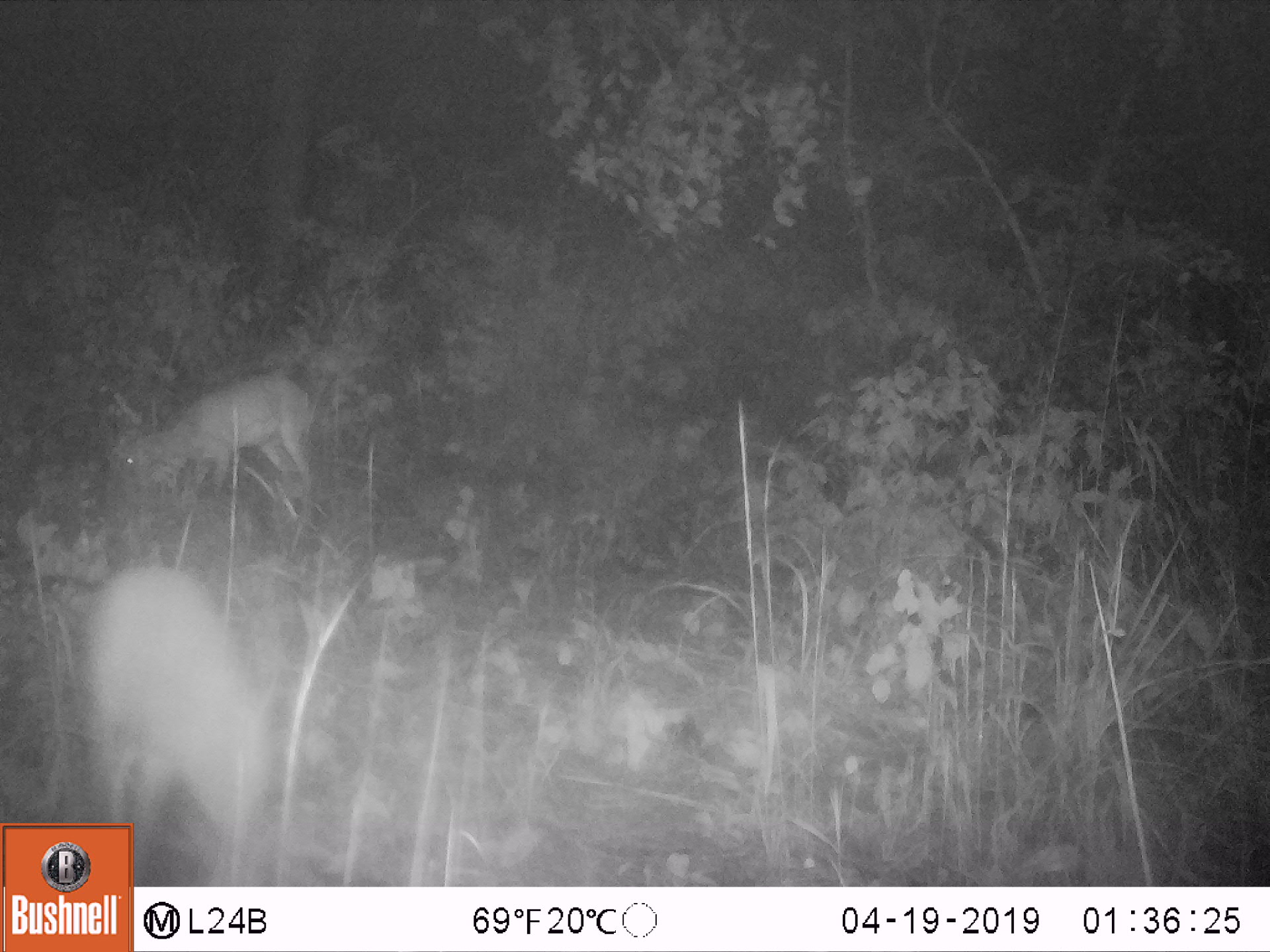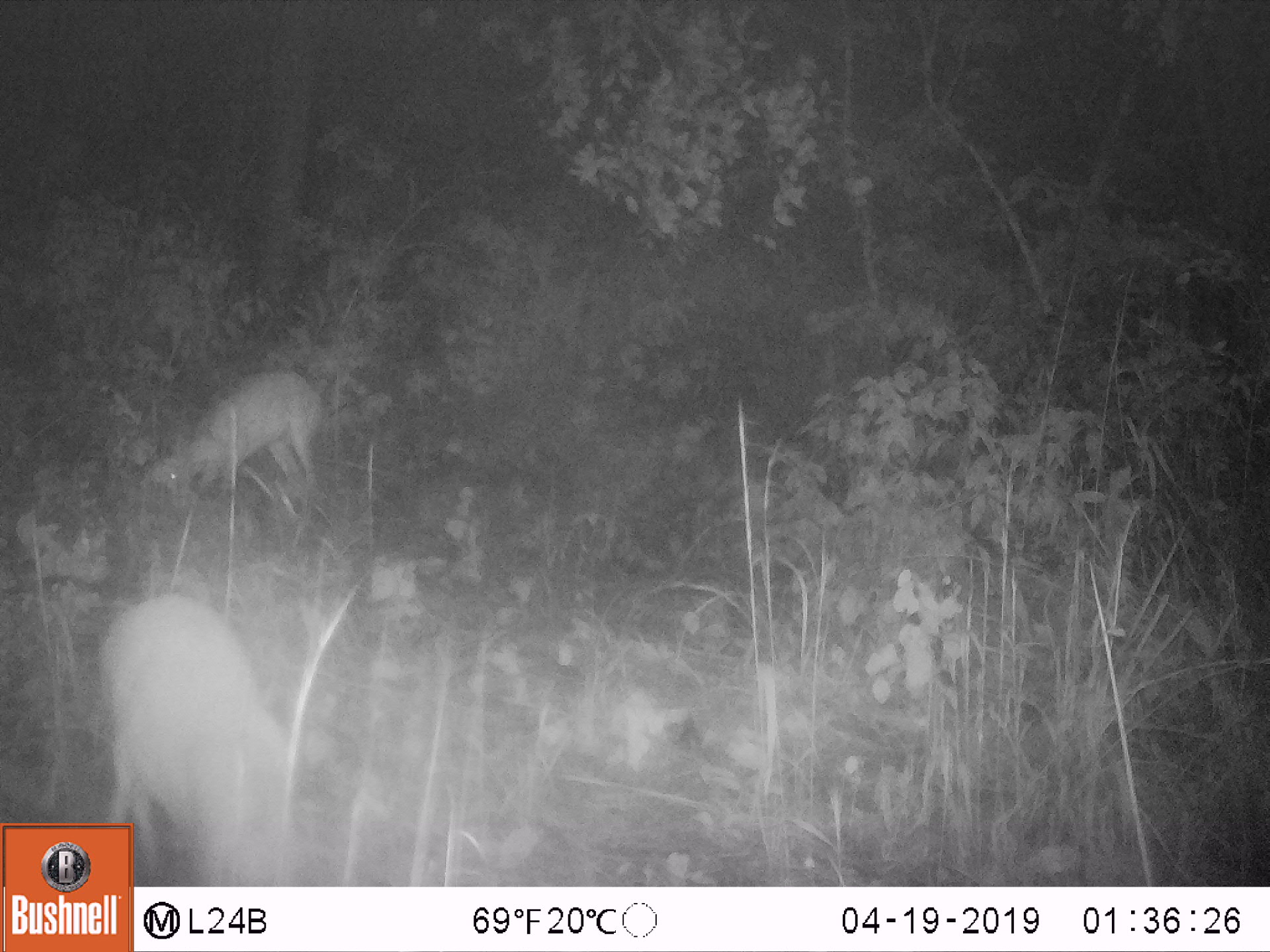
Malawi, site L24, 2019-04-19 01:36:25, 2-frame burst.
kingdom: Animalia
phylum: Chordata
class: Mammalia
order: Artiodactyla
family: Bovidae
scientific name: Antilopinae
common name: small antelope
Small antelope (Antilopinae), count 2.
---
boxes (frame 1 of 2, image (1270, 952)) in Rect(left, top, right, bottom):
small antelope: Rect(54, 567, 305, 813); Rect(110, 370, 330, 512)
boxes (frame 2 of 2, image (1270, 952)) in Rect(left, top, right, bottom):
small antelope: Rect(77, 603, 317, 807); Rect(136, 376, 337, 528)